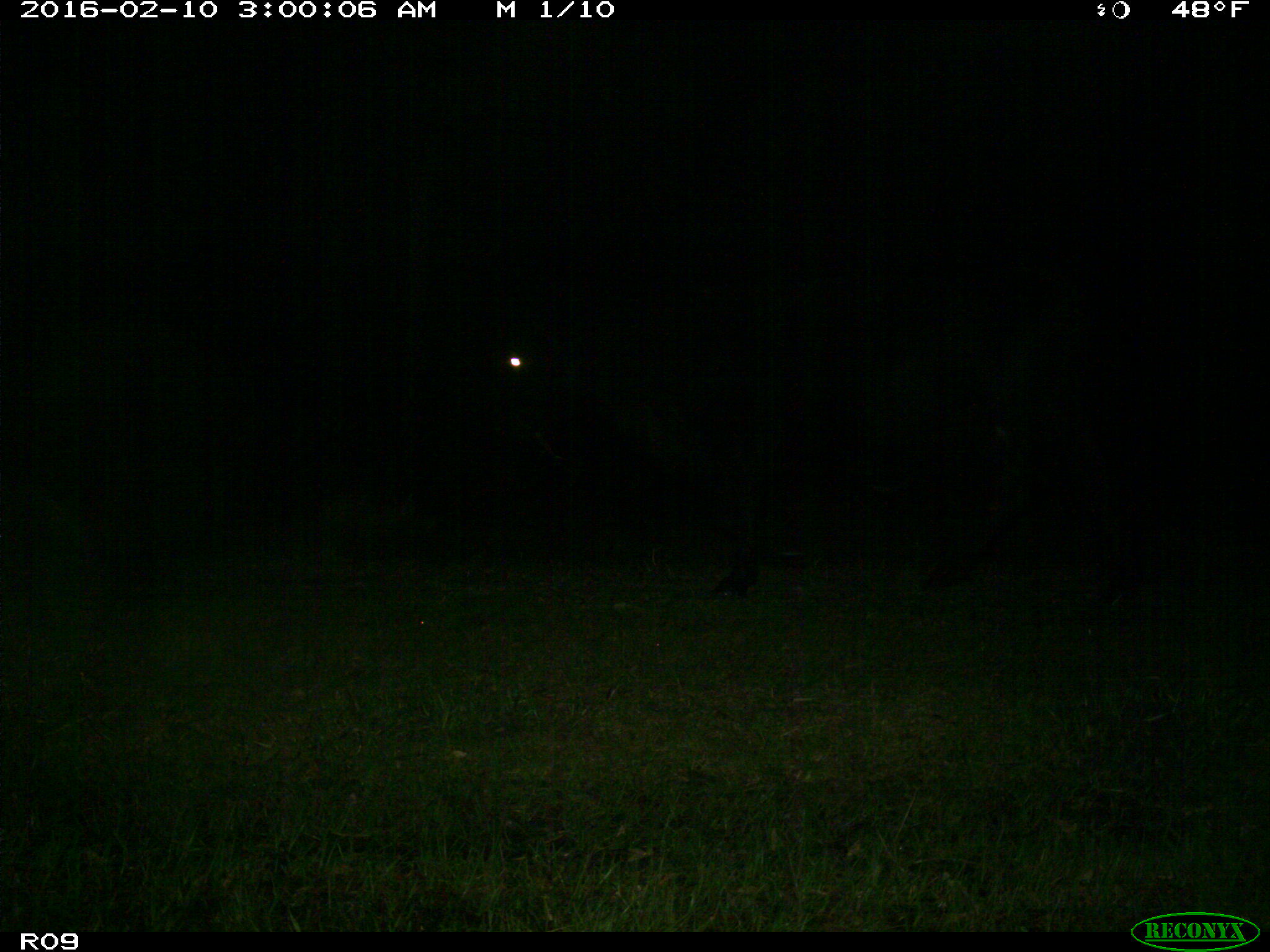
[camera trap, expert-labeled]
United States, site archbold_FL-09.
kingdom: Animalia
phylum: Chordata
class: Mammalia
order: Artiodactyla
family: Bovidae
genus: Bos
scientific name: Bos taurus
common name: domestic cow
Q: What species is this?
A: Bos taurus (domestic cow).